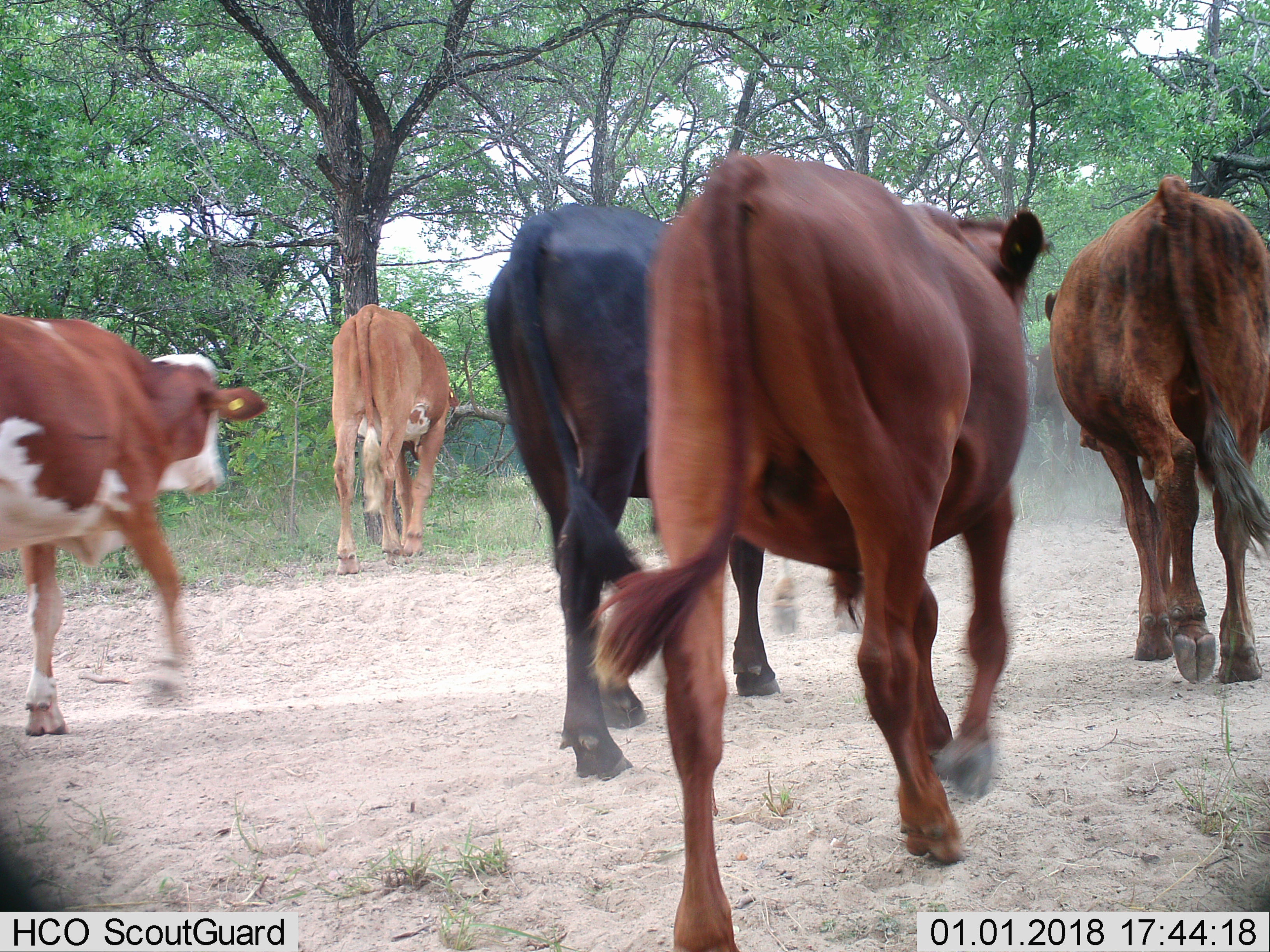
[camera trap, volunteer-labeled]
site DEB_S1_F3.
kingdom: Animalia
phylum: Chordata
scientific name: Vertebrata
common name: domestic animal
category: domesticanimal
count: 6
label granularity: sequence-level